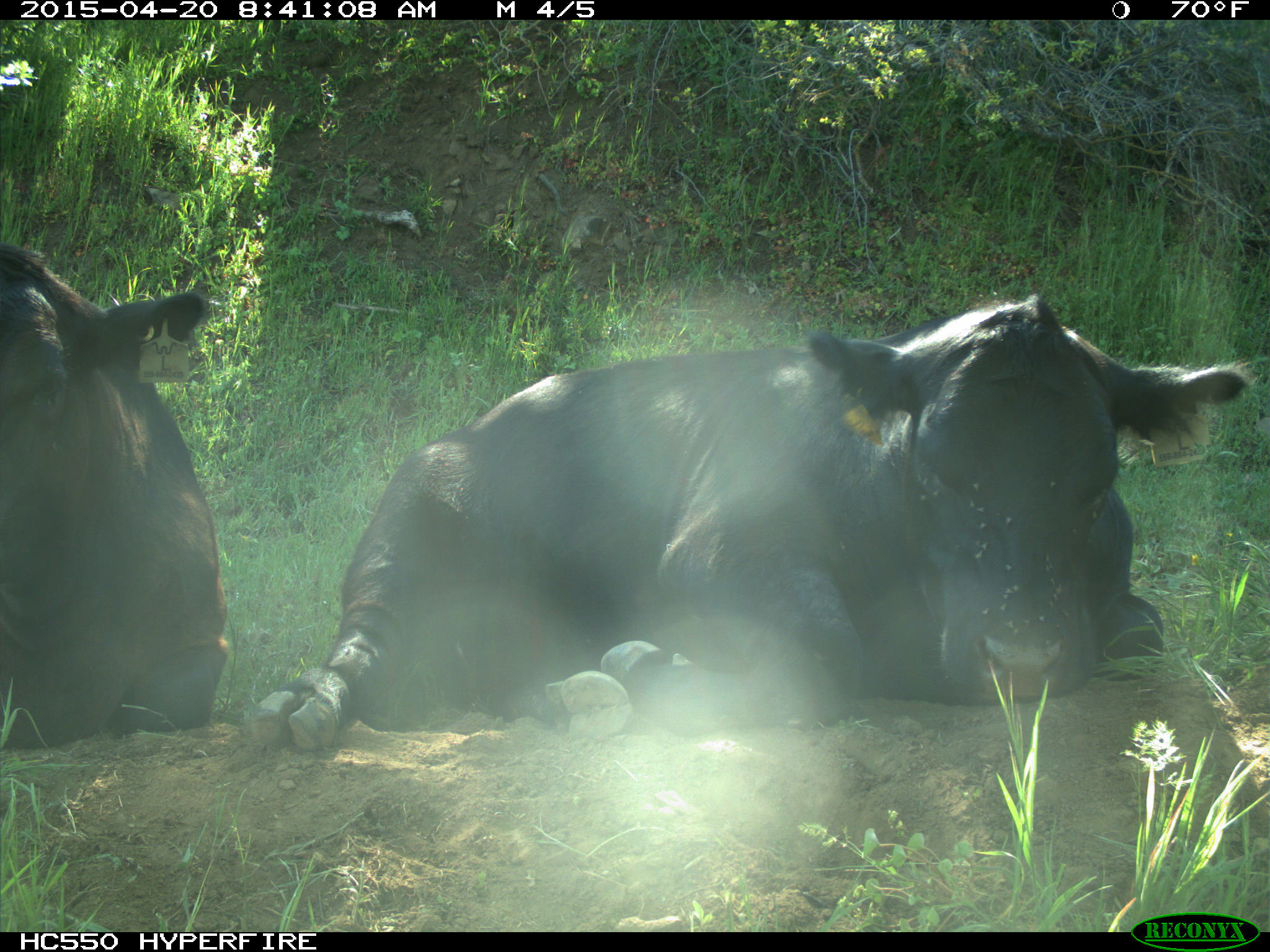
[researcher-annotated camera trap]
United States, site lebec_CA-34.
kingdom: Animalia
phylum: Chordata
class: Mammalia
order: Artiodactyla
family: Bovidae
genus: Bos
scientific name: Bos taurus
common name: domestic cow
Bos taurus (domestic cow).